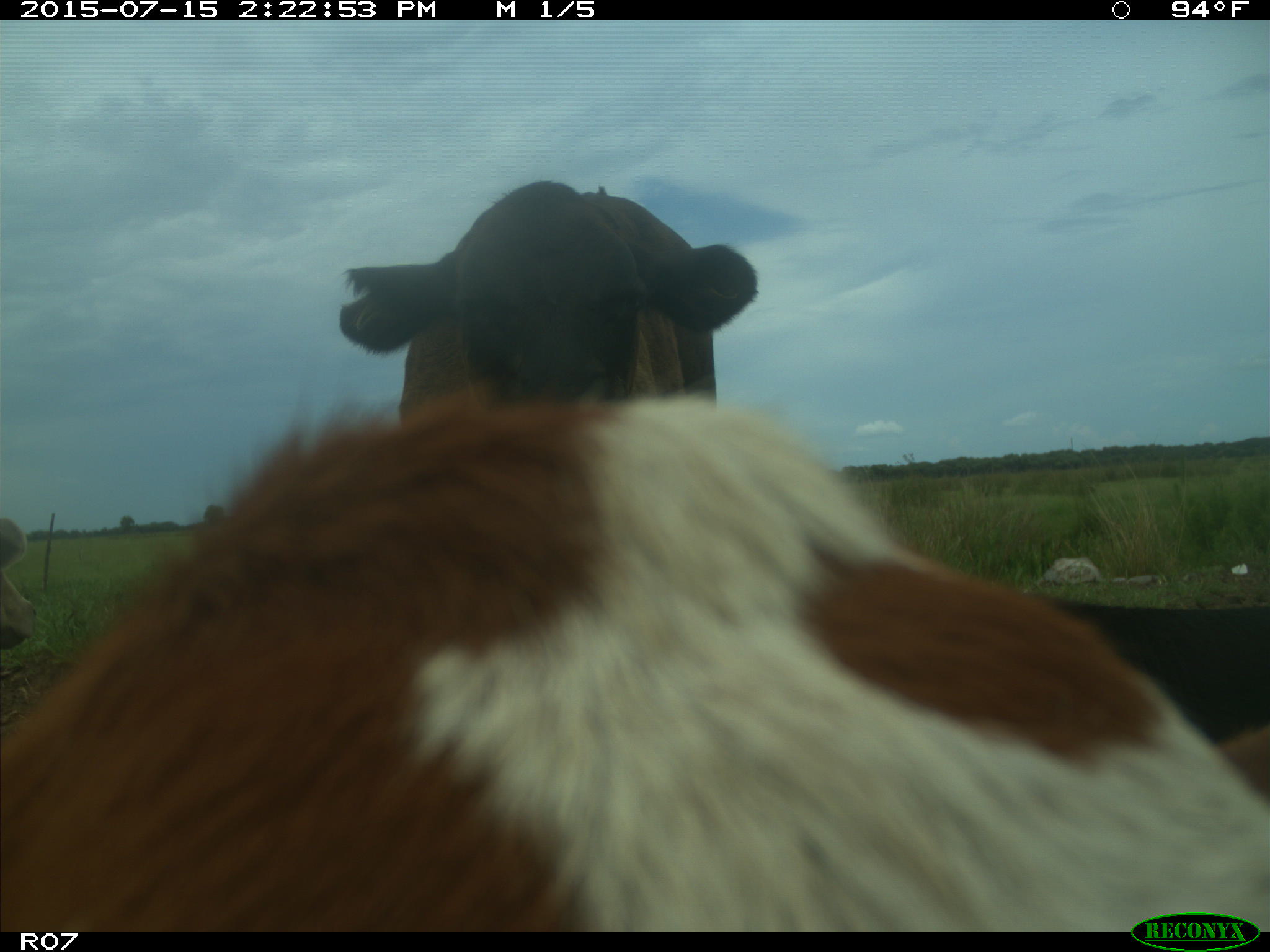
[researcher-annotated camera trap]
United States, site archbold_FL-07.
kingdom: Animalia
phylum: Chordata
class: Mammalia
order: Artiodactyla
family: Bovidae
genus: Bos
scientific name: Bos taurus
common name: domestic cow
Bos taurus (domestic cow).